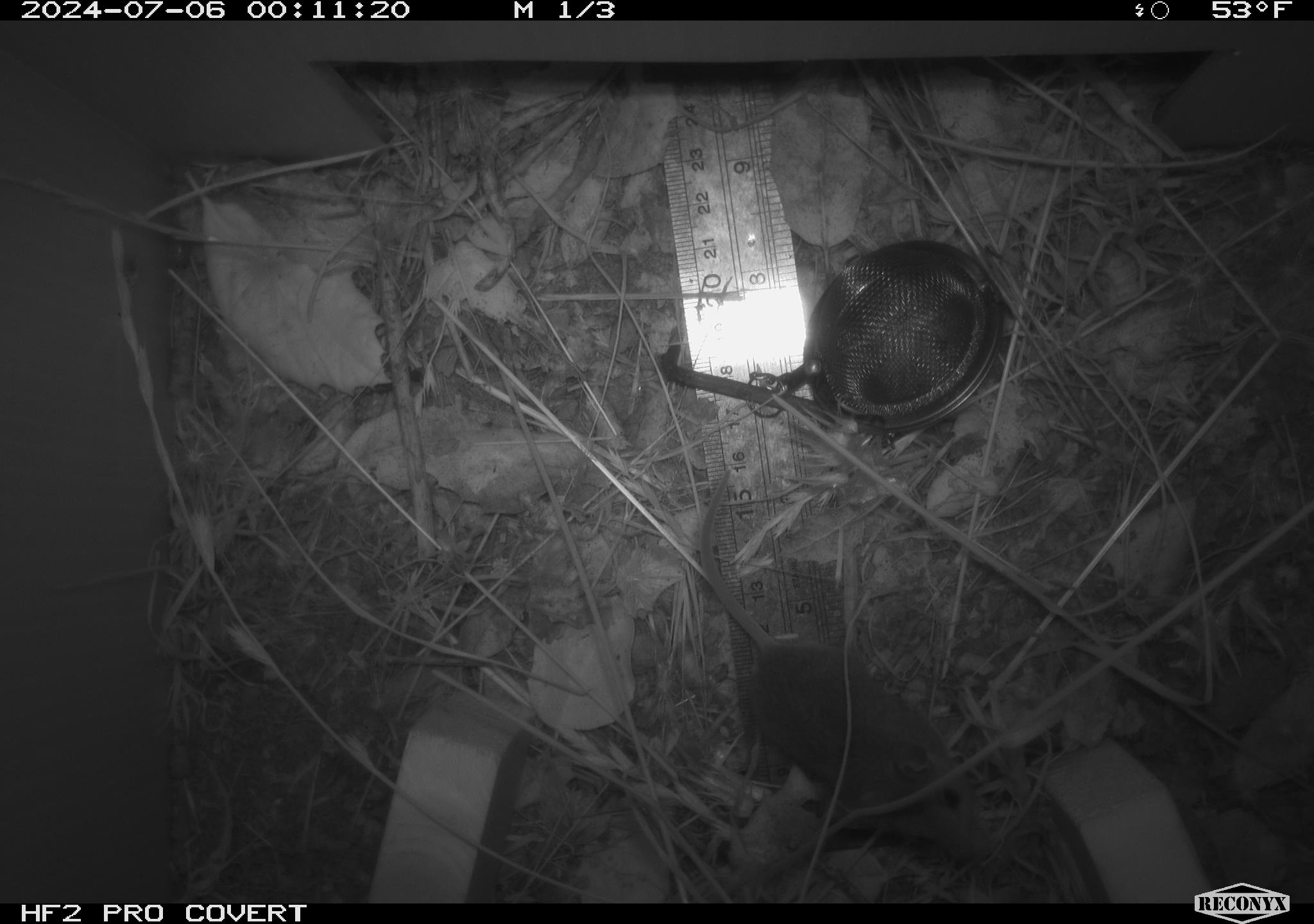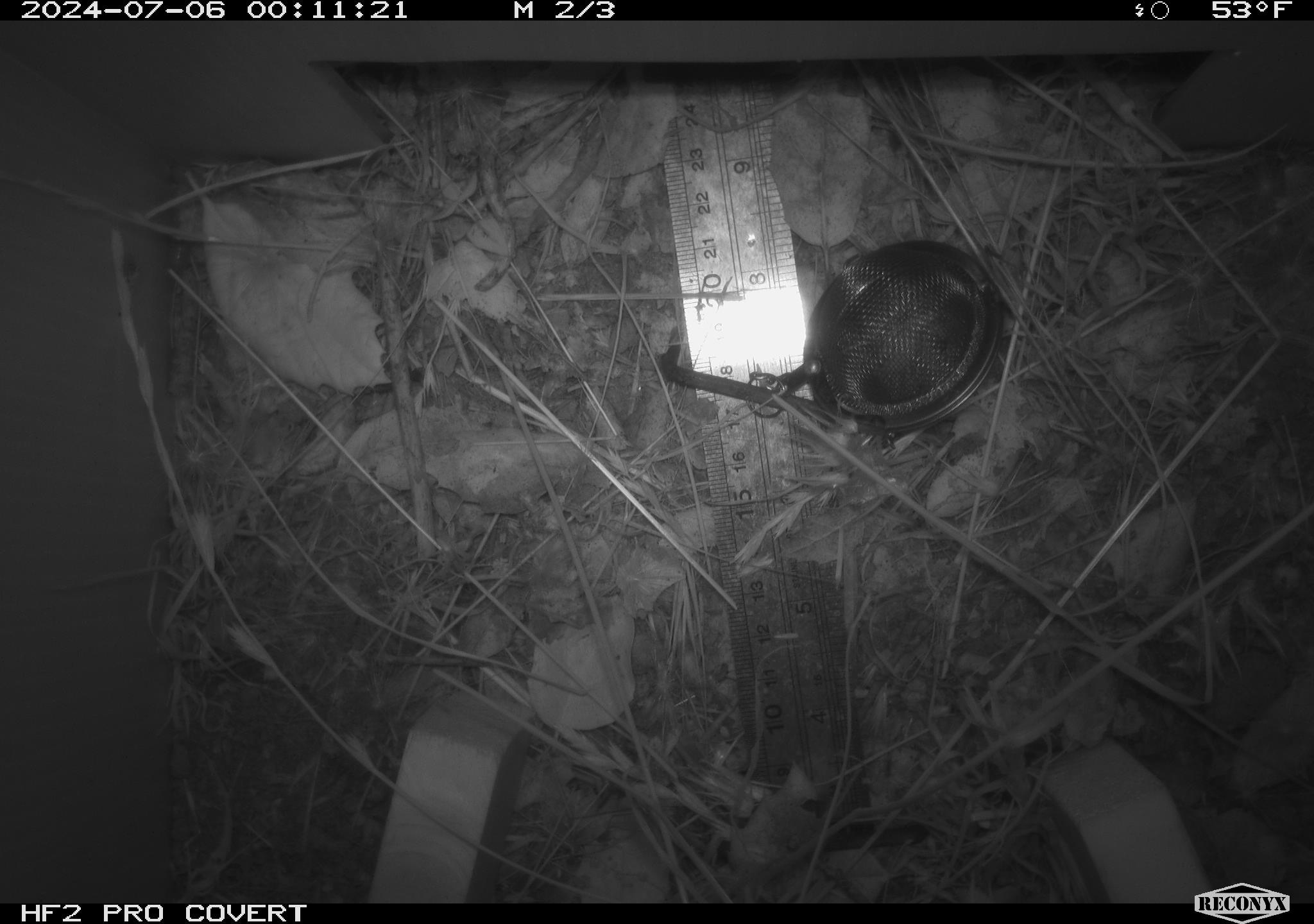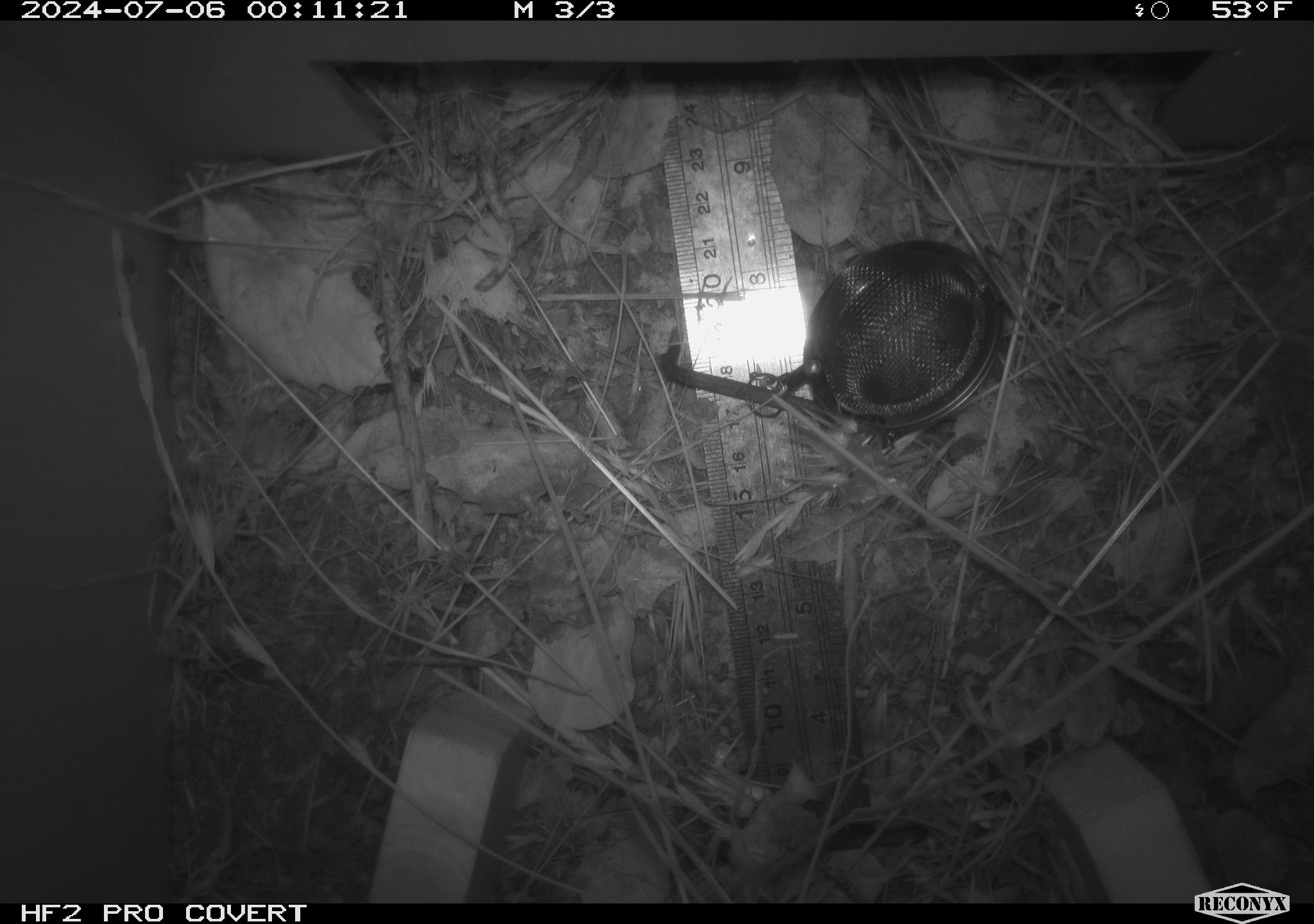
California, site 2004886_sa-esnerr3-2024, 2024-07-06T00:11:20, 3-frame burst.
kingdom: Animalia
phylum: Chordata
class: Mammalia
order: Rodentia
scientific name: Rodentia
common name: rodent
Rodent (Rodentia).